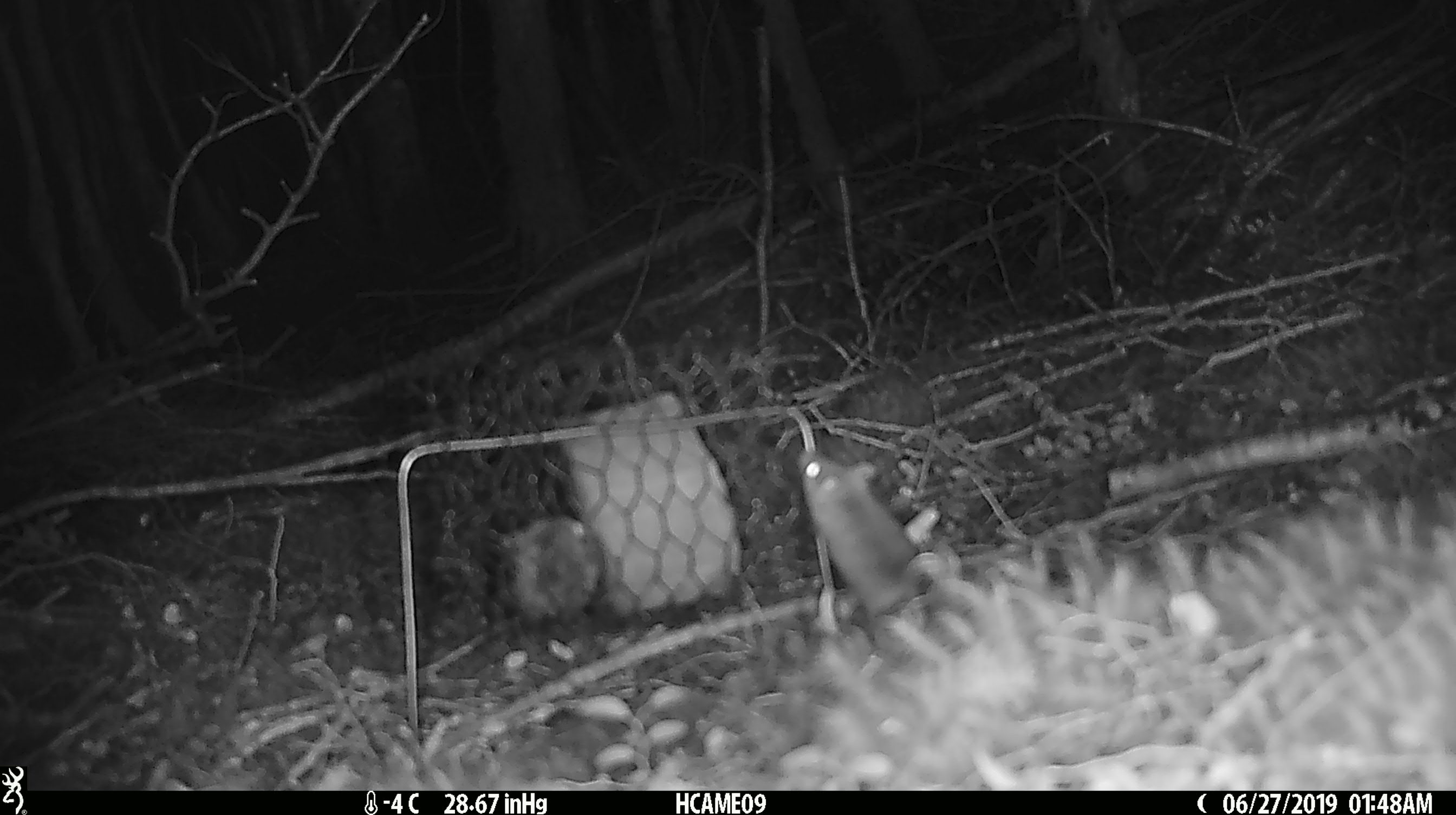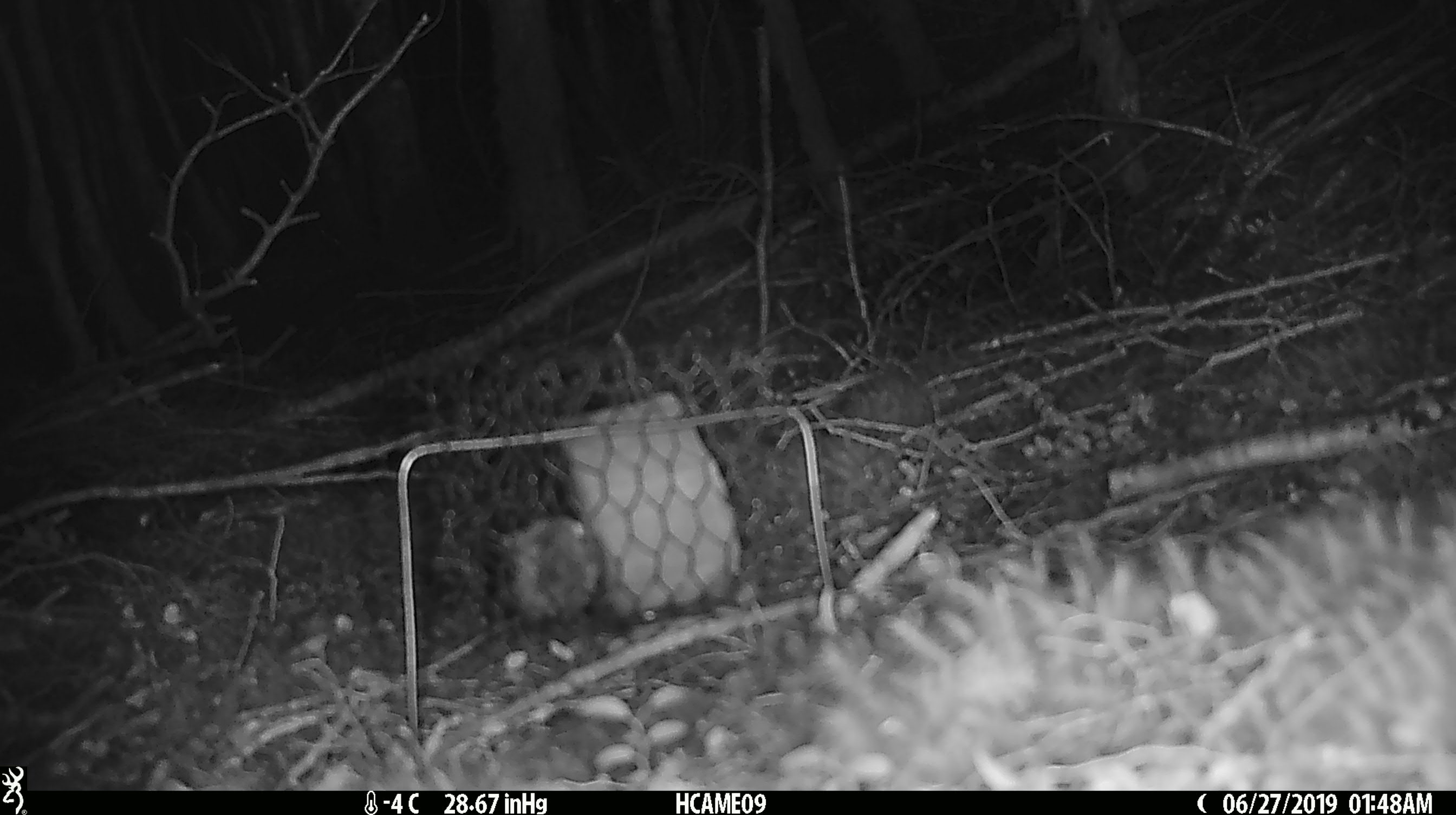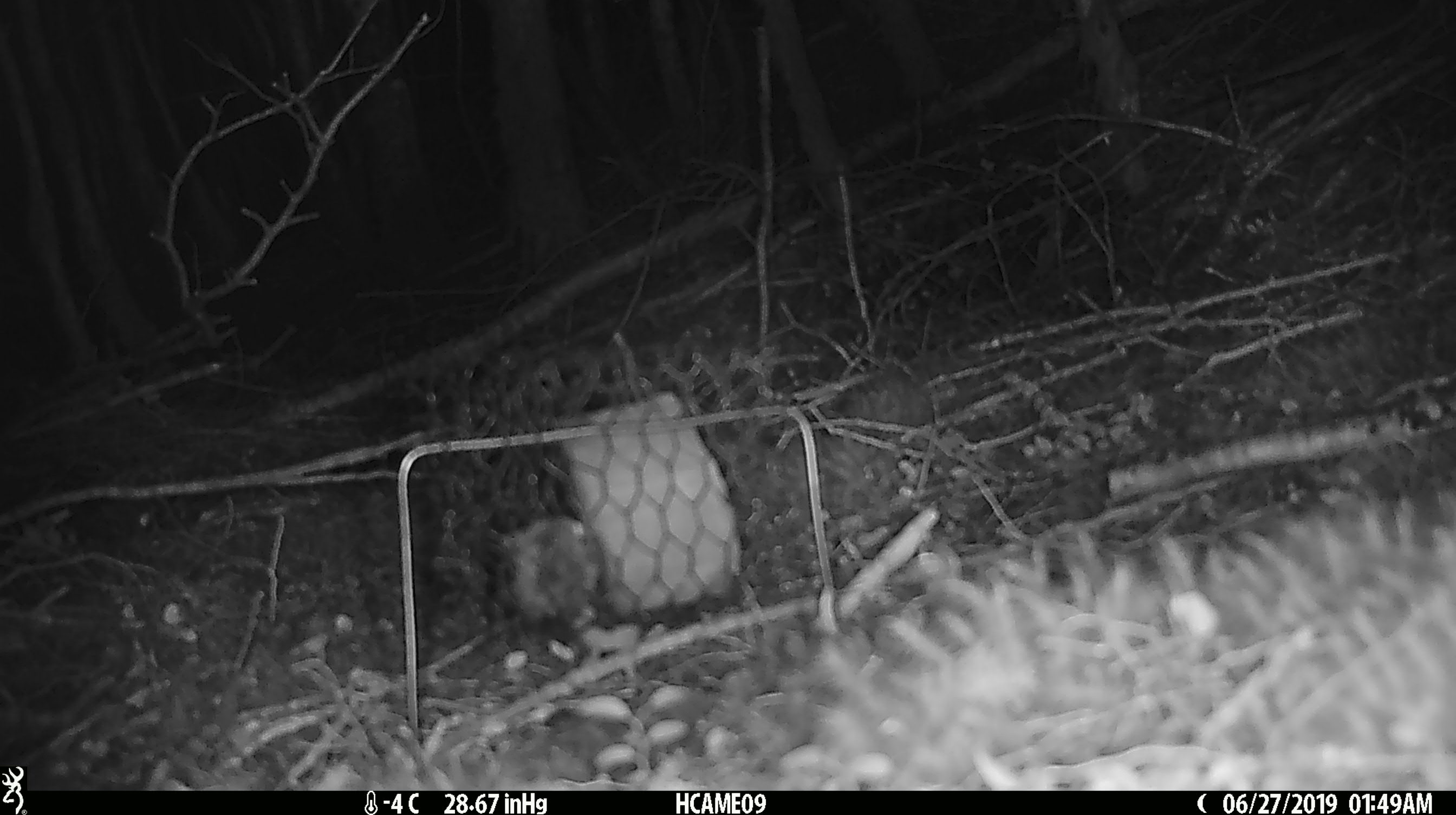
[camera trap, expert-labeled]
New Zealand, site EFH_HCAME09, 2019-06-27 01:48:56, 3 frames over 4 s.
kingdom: Animalia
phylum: Chordata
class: Mammalia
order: Rodentia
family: Muridae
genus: Mus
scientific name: Mus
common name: mouse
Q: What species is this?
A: Mouse (Mus).